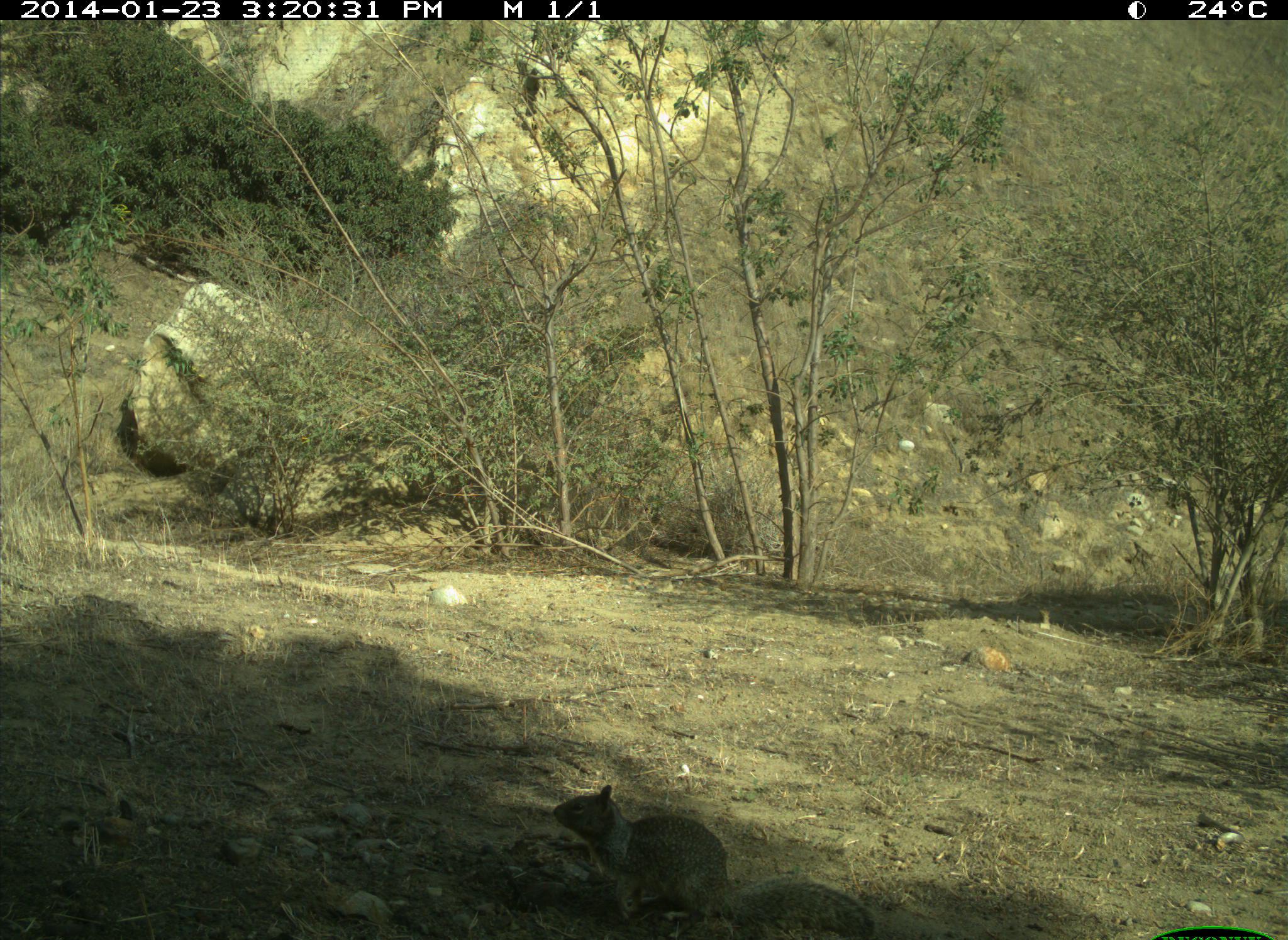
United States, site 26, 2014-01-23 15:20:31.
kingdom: Animalia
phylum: Chordata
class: Mammalia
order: Rodentia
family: Sciuridae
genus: Sciurus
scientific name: Sciurus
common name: squirrel